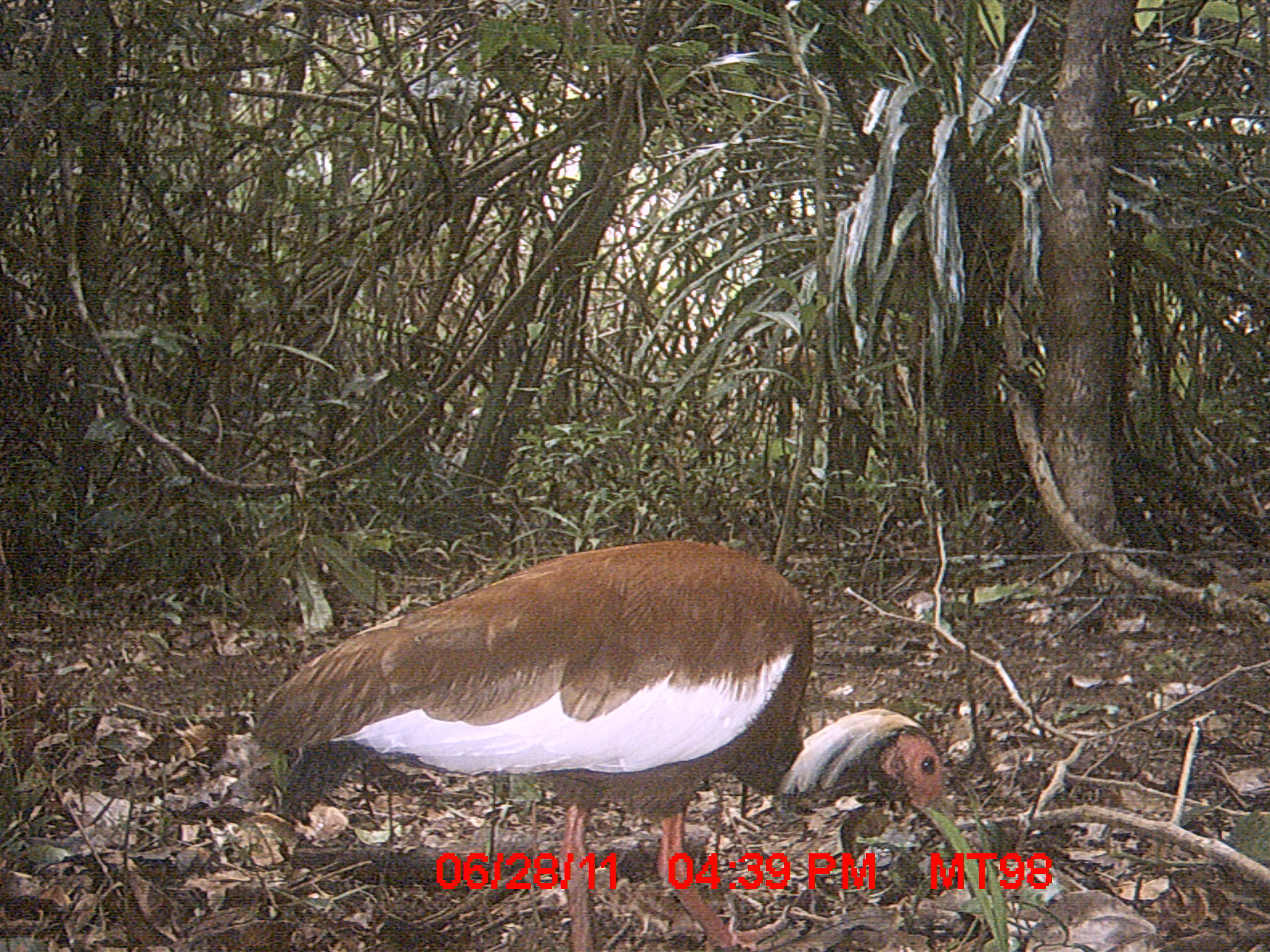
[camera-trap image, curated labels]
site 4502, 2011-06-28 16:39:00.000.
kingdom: Animalia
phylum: Chordata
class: Aves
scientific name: Aves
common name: bird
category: unknown bird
Unknown bird (bird) (Aves), count 2.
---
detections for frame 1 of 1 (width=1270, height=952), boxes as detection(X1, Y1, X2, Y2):
unknown bird: detection(249, 533, 959, 948)